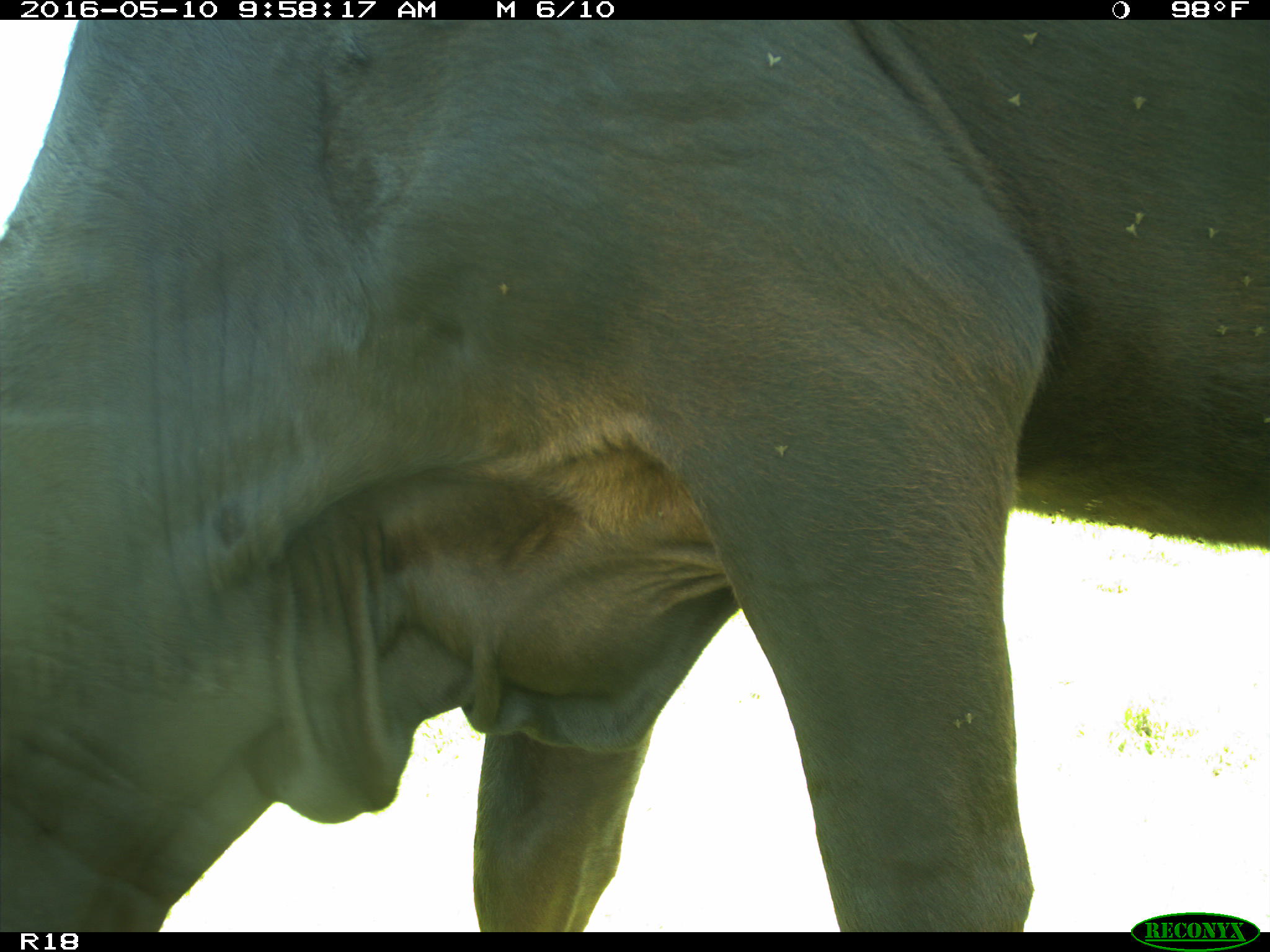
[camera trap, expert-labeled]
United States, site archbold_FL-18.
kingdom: Animalia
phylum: Chordata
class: Mammalia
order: Artiodactyla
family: Bovidae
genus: Bos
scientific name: Bos taurus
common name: domestic cow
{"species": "Bos taurus (domestic cow)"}